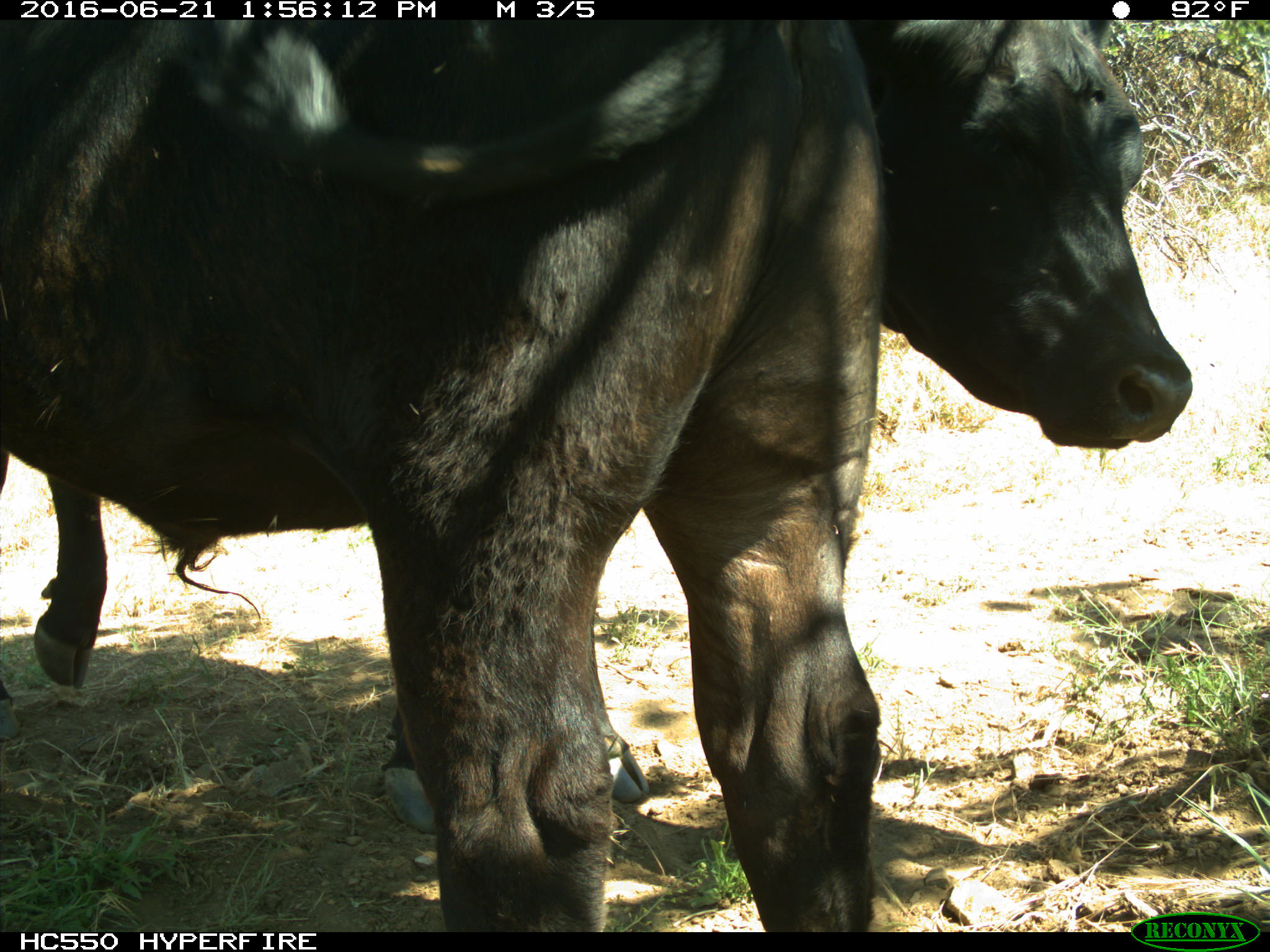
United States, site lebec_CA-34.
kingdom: Animalia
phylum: Chordata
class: Mammalia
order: Artiodactyla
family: Bovidae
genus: Bos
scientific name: Bos taurus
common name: domestic cow